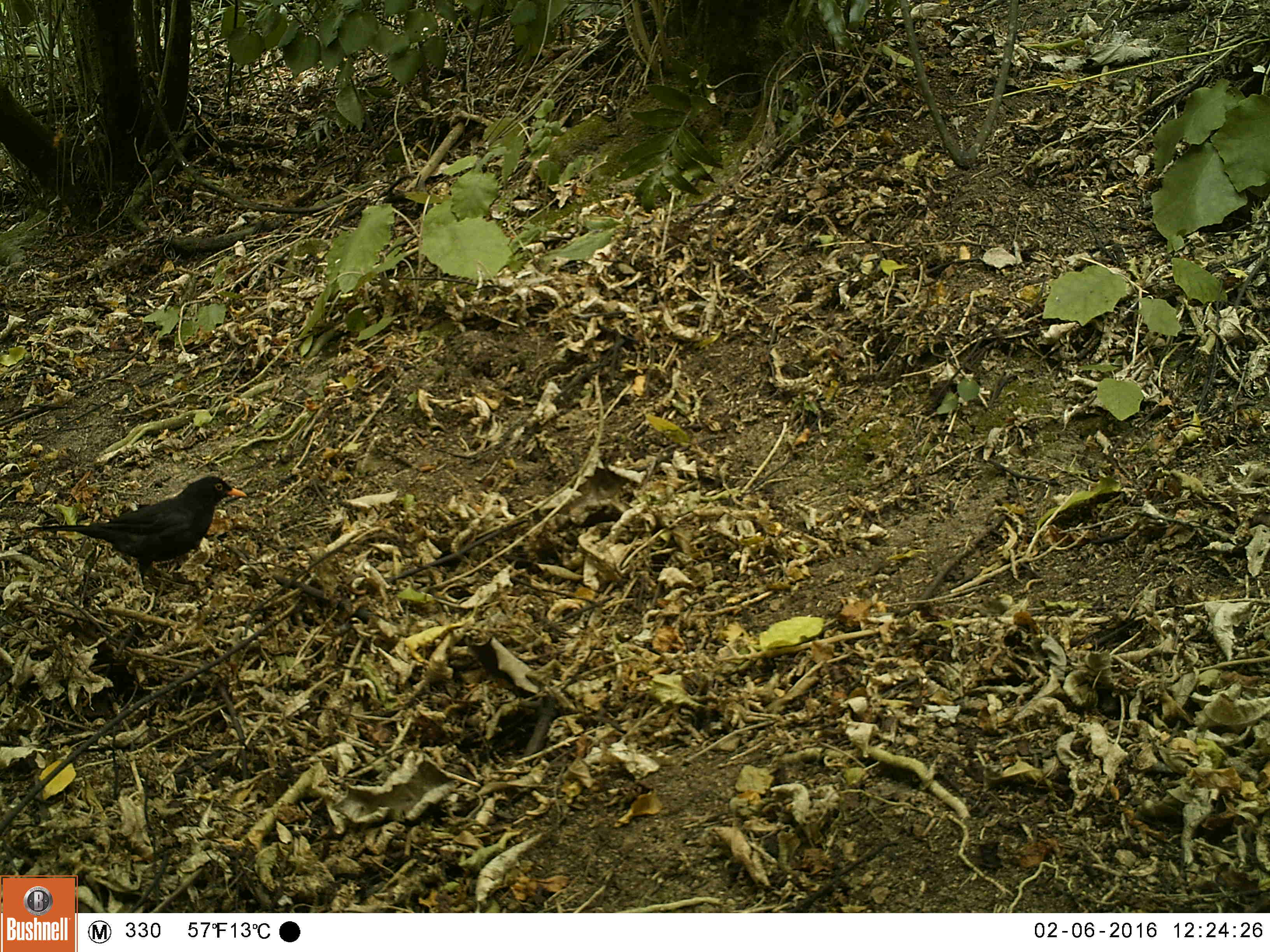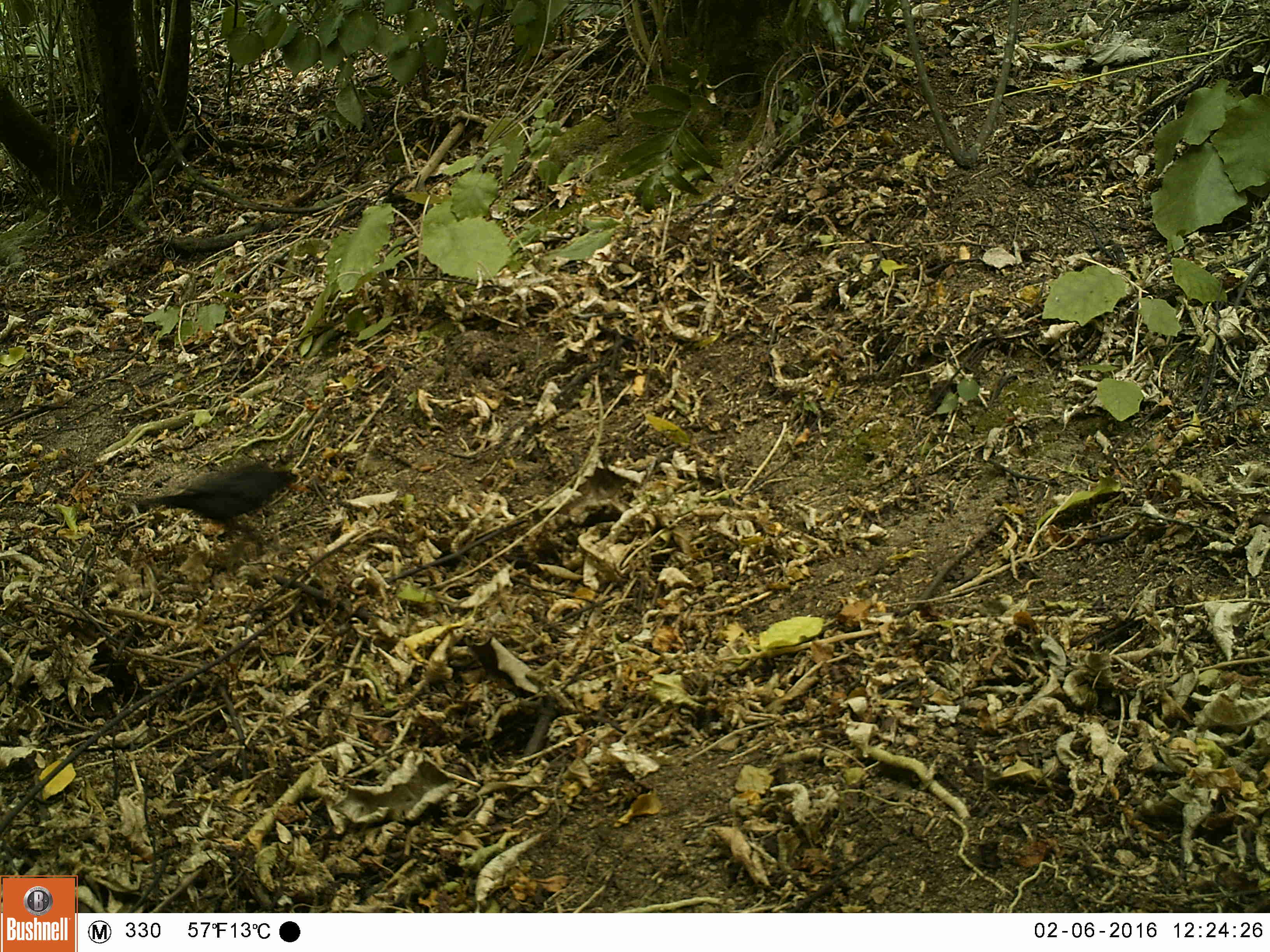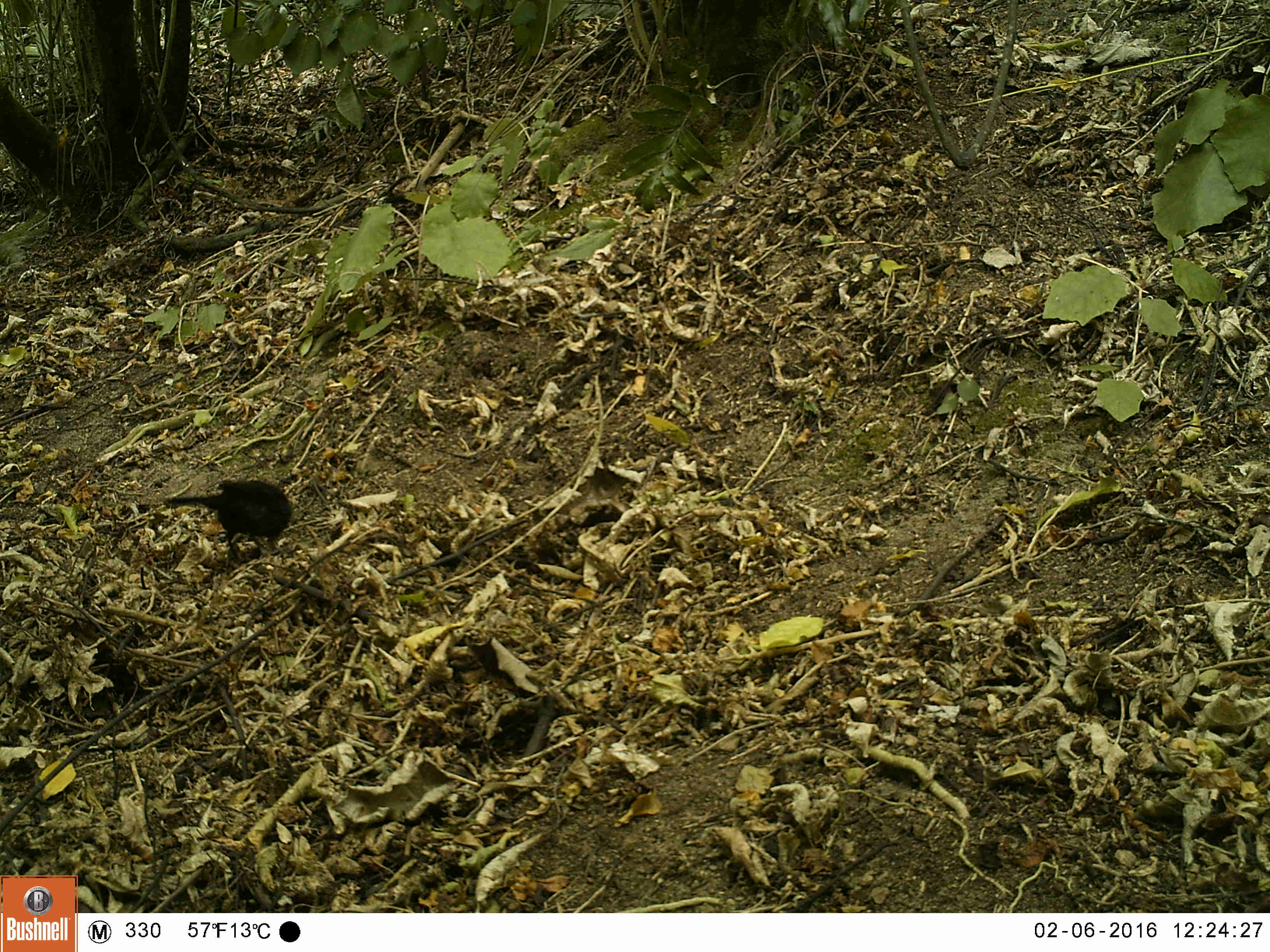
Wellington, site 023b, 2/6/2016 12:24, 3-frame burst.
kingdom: Animalia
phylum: Chordata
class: Aves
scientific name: Aves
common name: bird